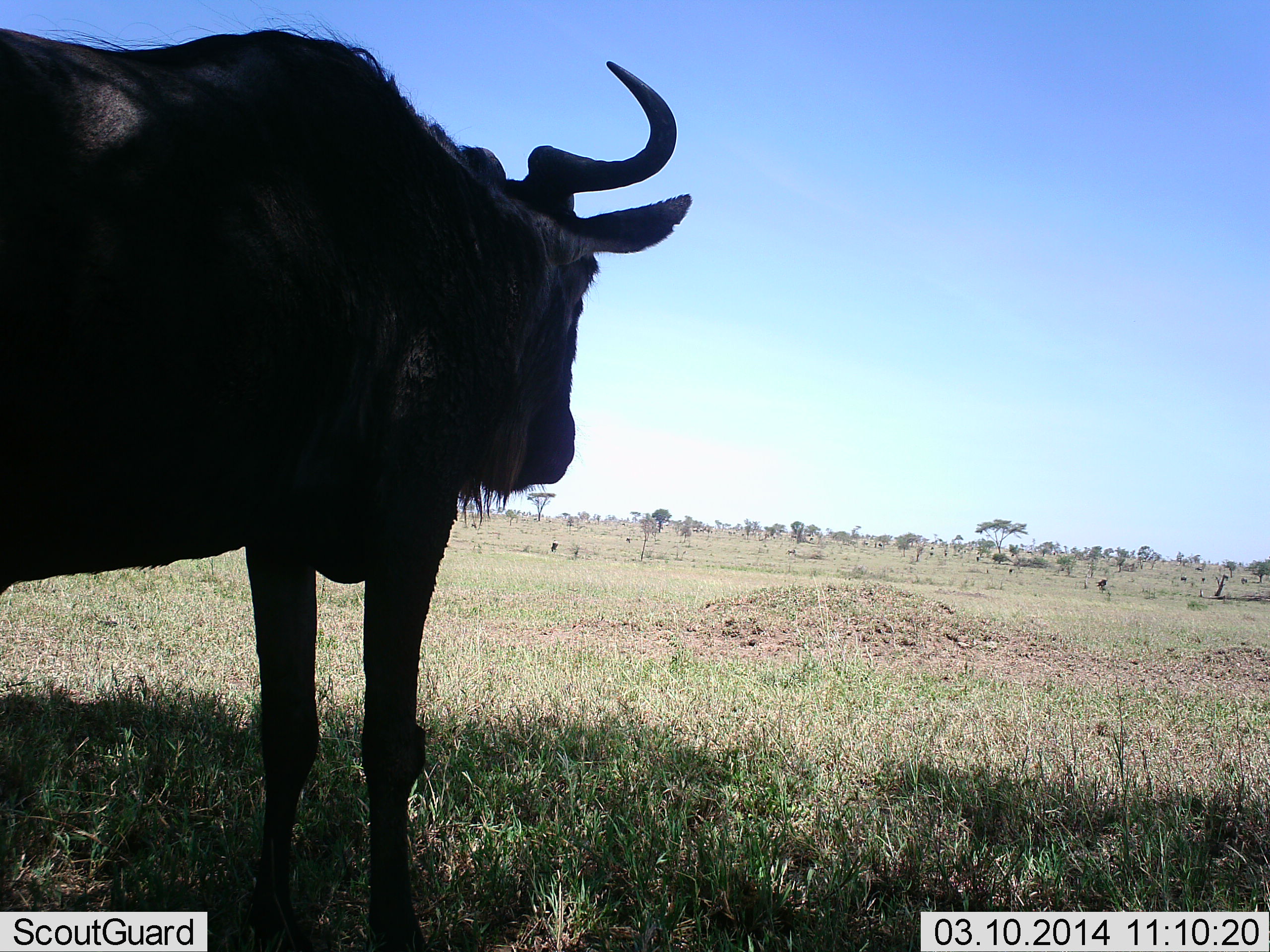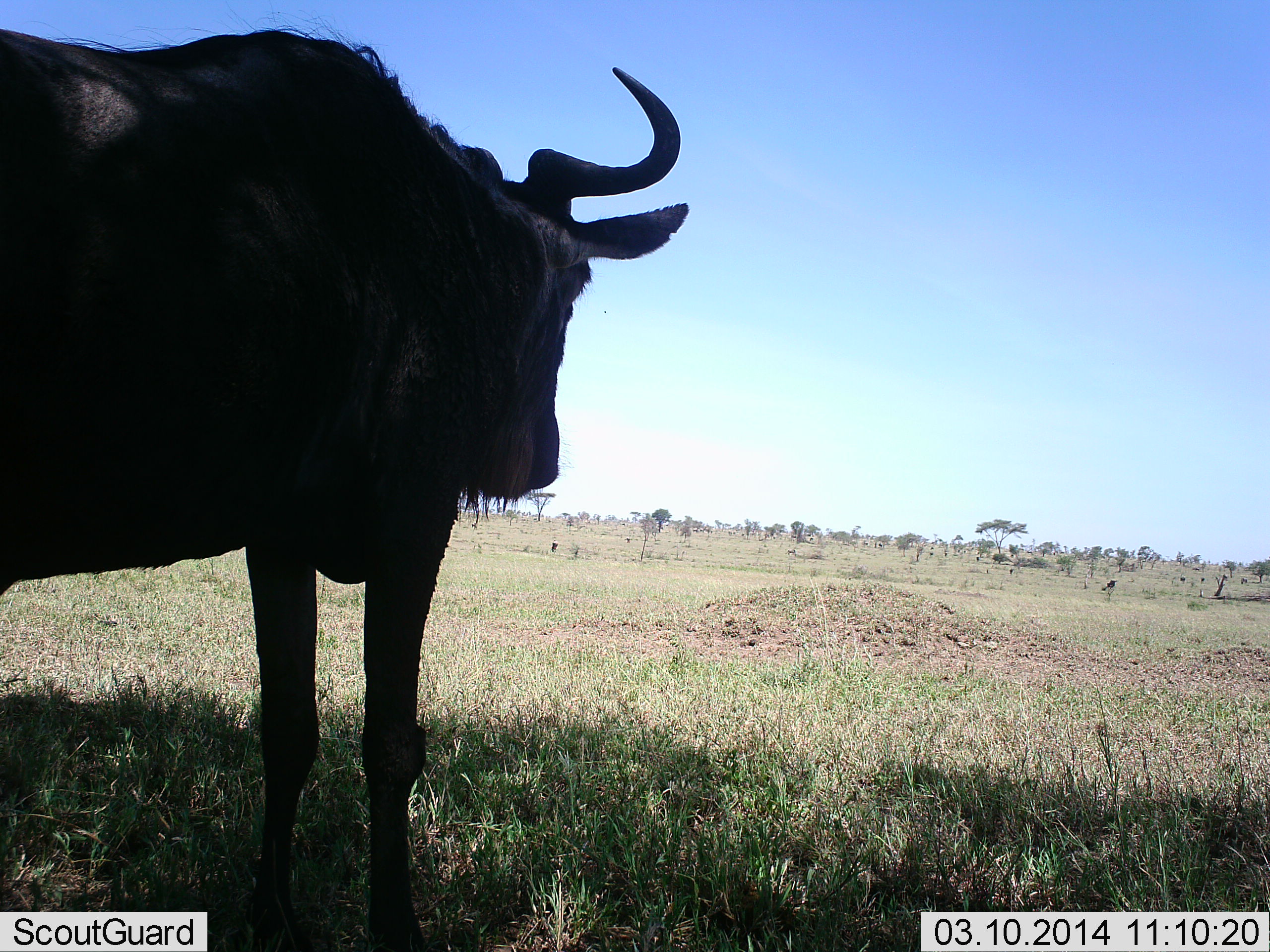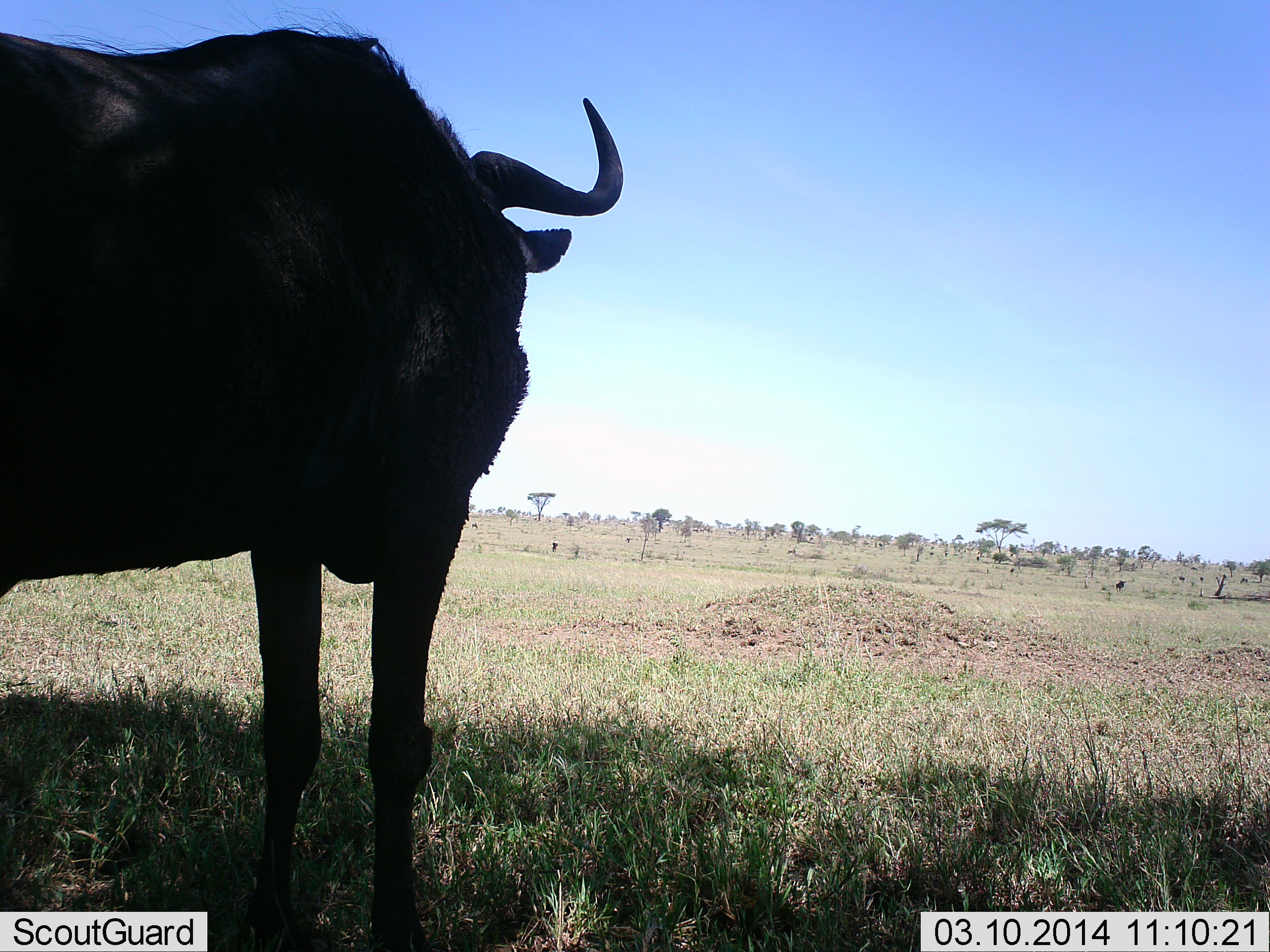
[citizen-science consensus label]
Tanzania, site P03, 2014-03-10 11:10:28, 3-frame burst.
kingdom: Animalia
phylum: Chordata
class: Mammalia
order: Artiodactyla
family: Bovidae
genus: Connochaetes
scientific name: Connochaetes taurinus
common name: blue wildebeest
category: wildebeest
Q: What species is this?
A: Wildebeest (blue wildebeest) (Connochaetes taurinus).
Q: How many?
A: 2.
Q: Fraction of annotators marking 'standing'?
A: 100%.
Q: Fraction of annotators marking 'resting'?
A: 0%.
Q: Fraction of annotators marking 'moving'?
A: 40%.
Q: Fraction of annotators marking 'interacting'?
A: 0%.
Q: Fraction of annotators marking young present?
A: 0%.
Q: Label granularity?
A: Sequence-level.